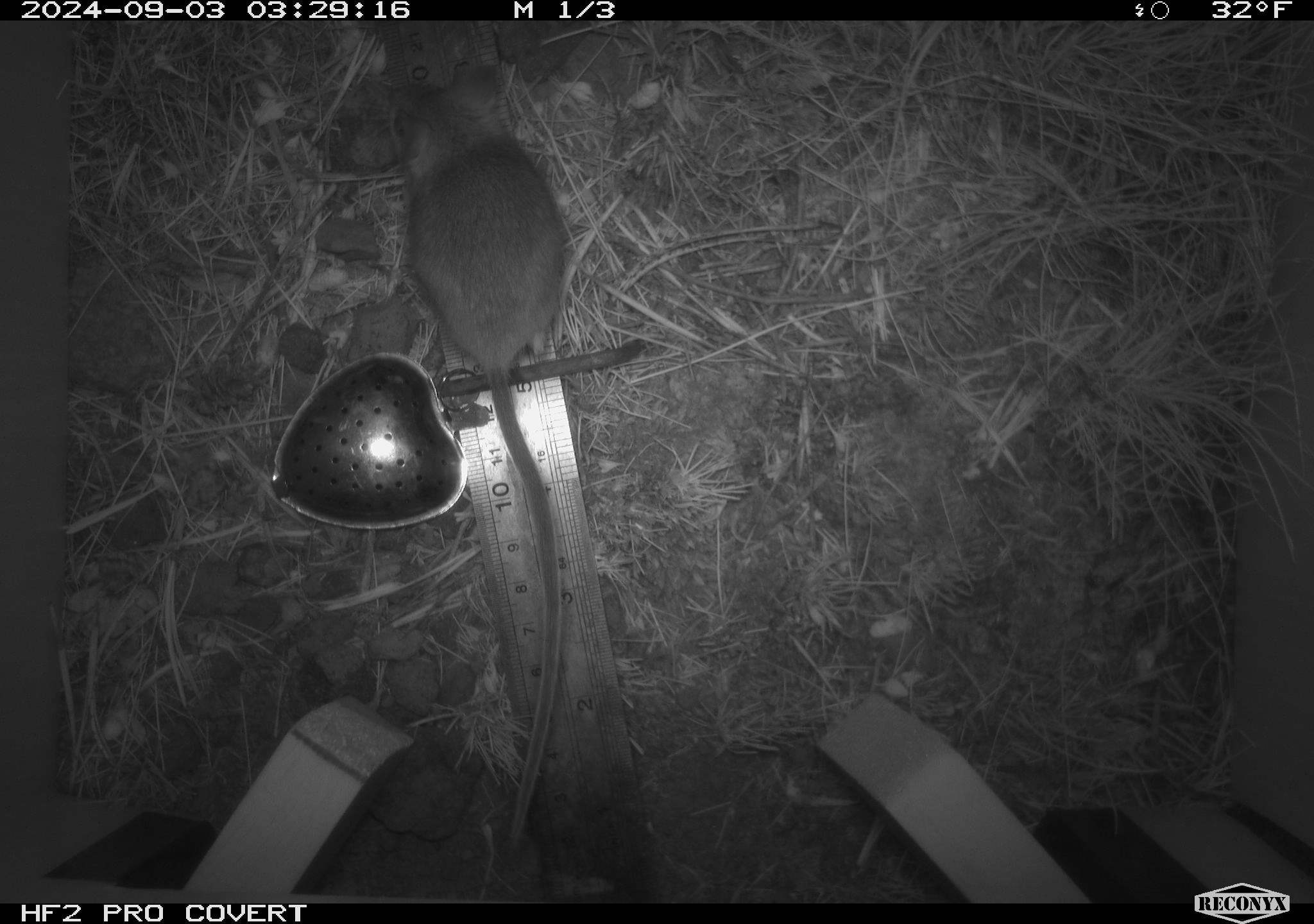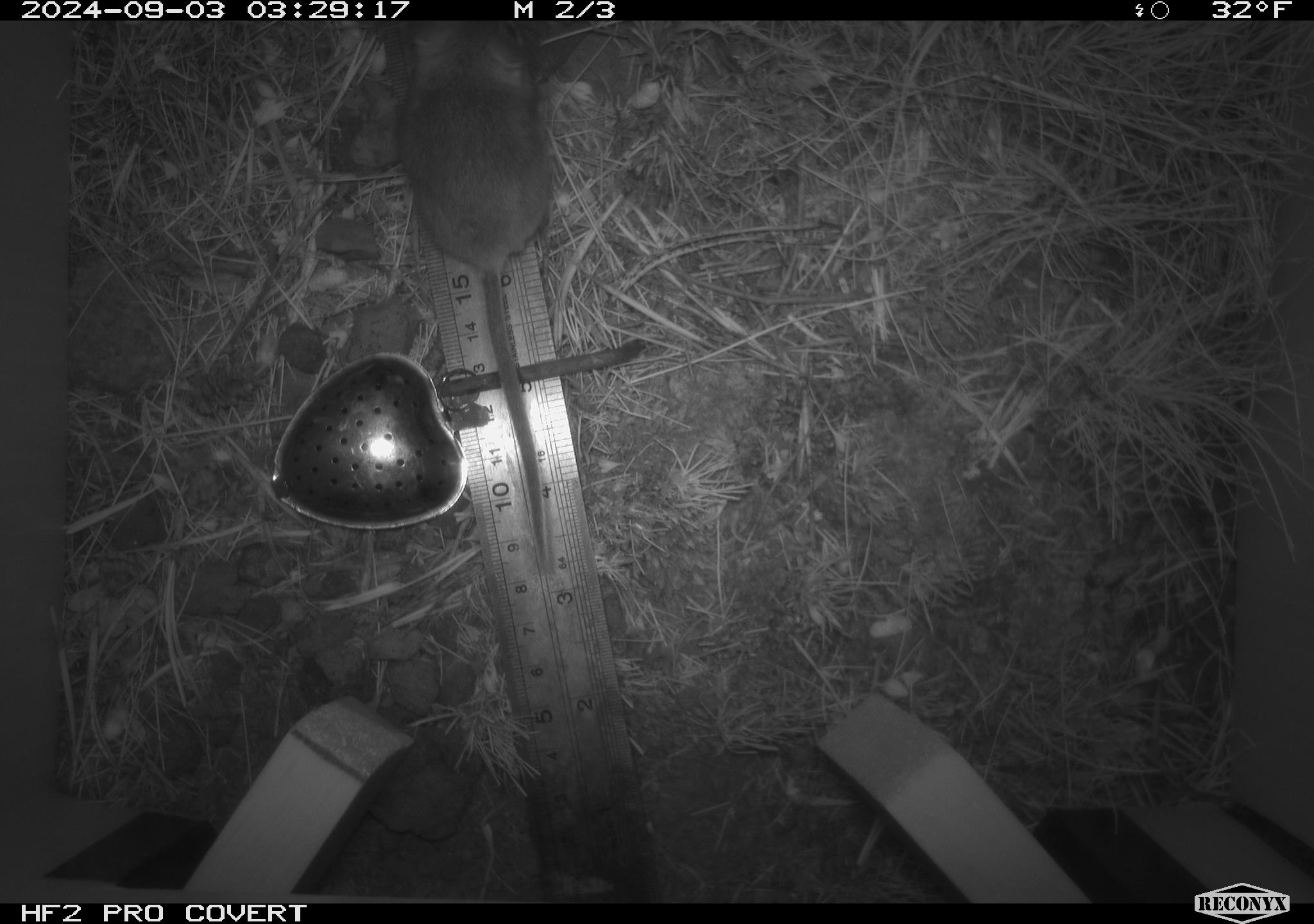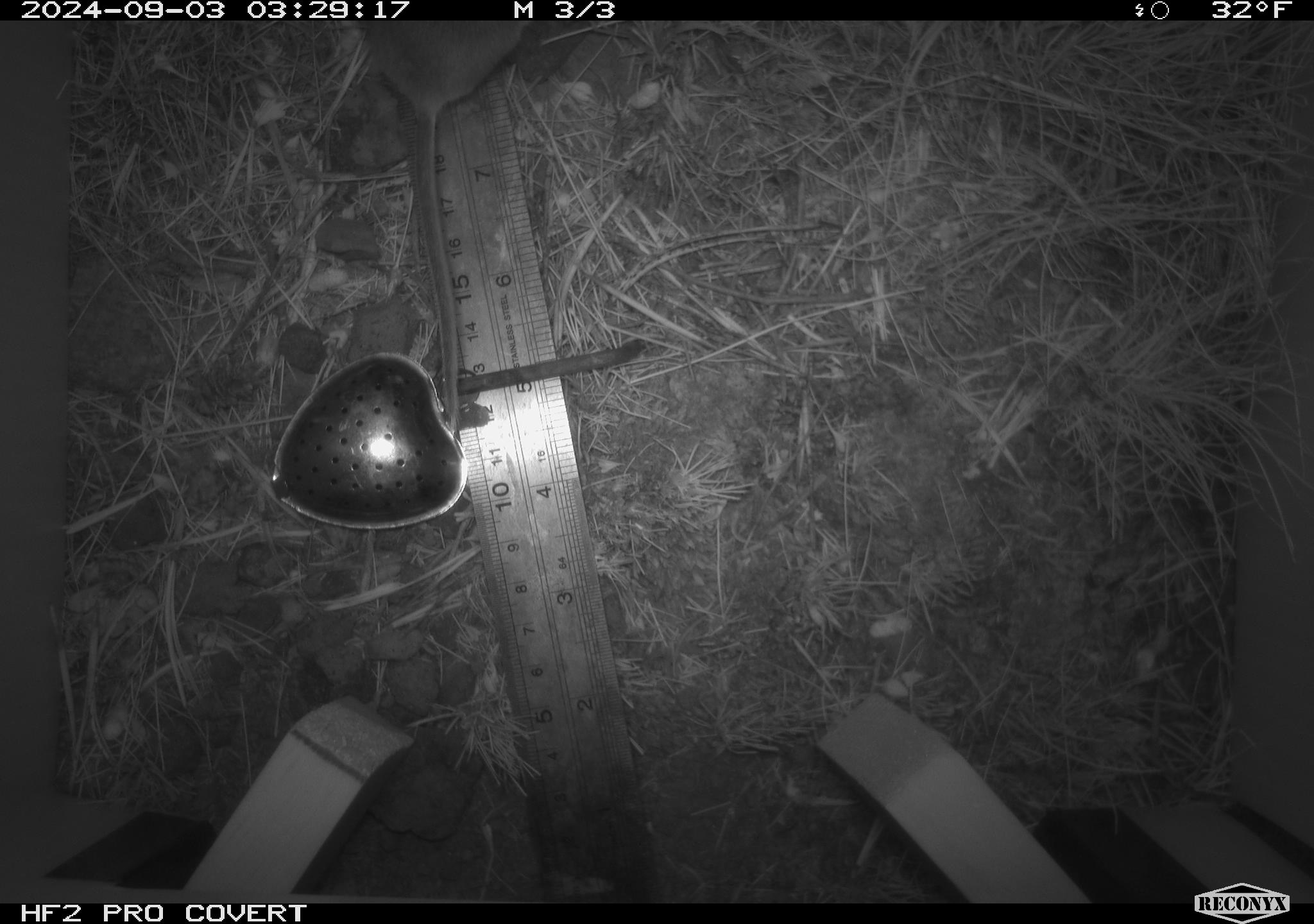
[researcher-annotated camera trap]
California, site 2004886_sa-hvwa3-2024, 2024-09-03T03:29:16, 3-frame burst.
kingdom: Animalia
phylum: Chordata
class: Mammalia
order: Rodentia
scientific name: Rodentia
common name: mouse species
Mouse species (Rodentia).